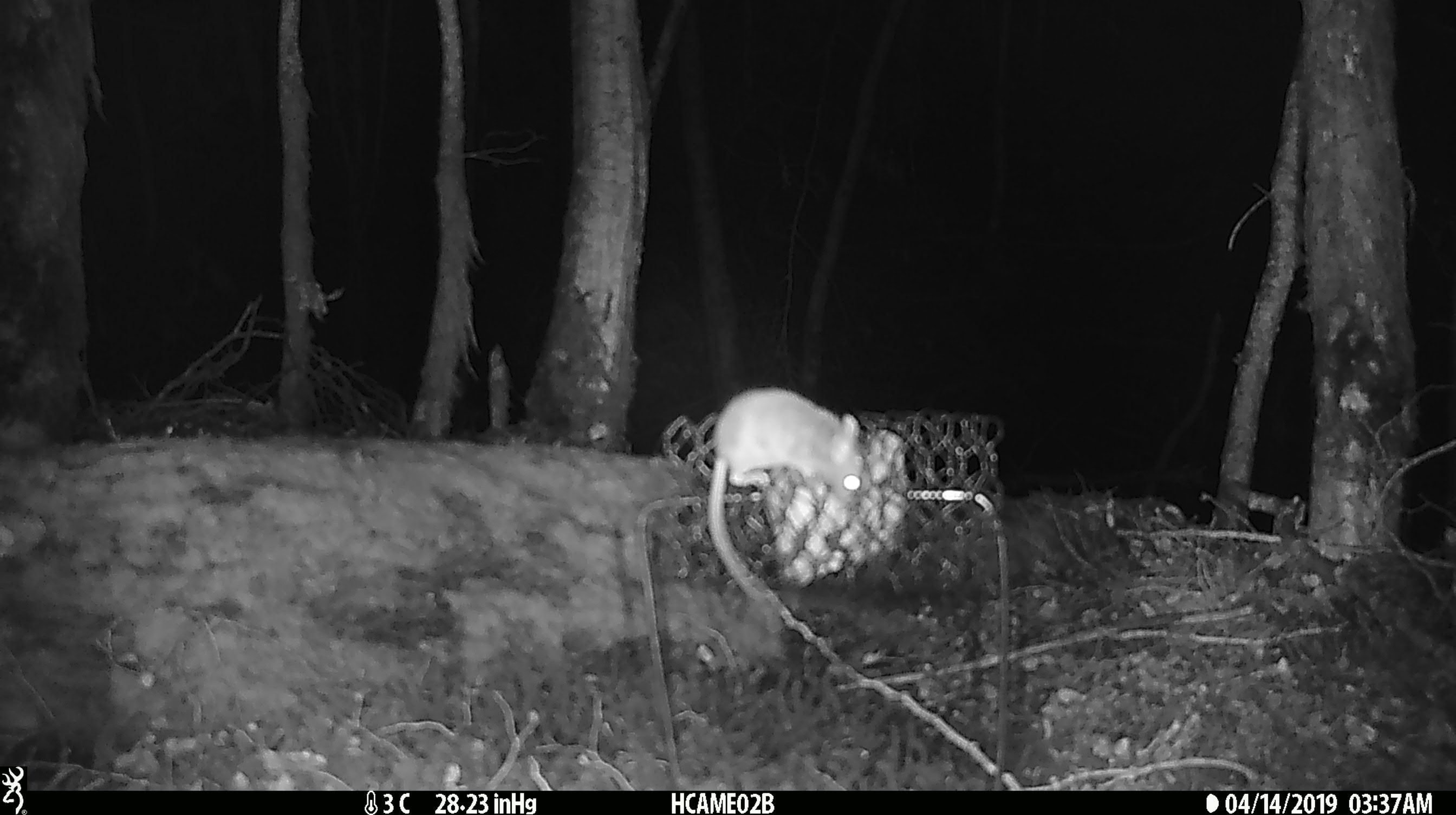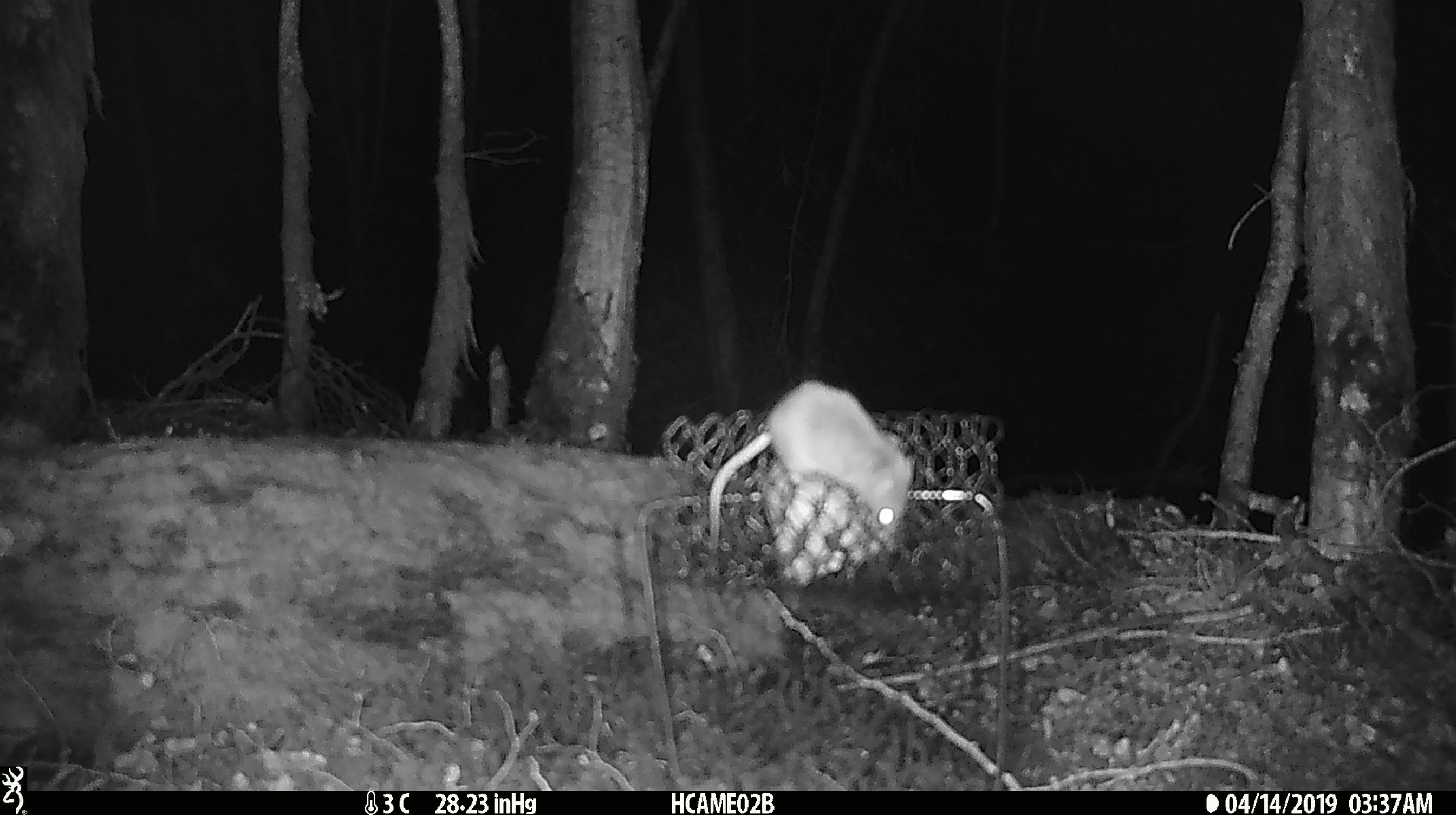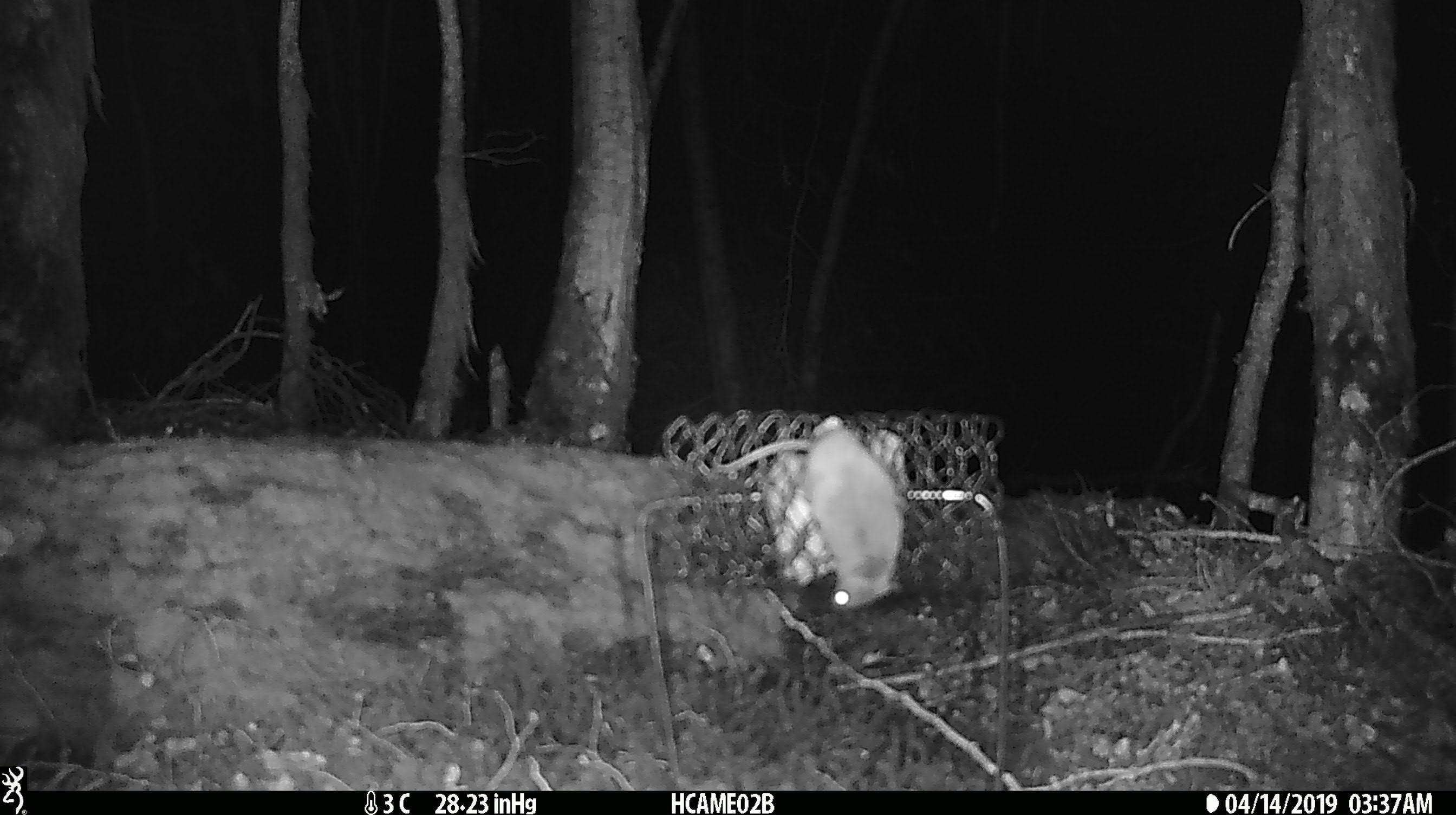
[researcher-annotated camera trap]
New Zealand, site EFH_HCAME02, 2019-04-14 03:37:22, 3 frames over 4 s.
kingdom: Animalia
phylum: Chordata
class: Mammalia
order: Rodentia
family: Muridae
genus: Mus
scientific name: Mus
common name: mouse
Mouse (Mus).